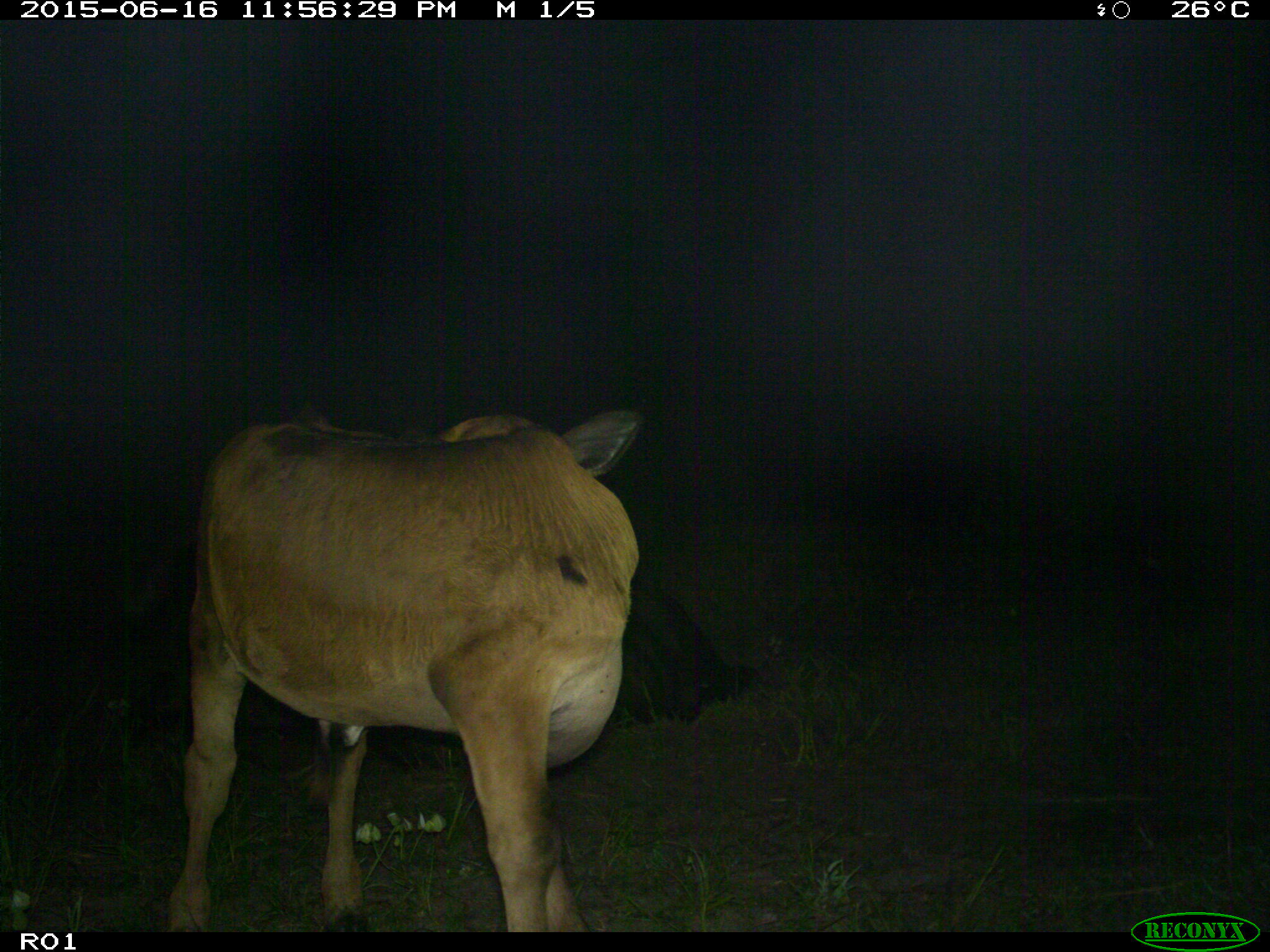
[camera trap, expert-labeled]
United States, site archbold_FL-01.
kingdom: Animalia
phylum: Chordata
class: Mammalia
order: Artiodactyla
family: Bovidae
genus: Bos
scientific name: Bos taurus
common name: domestic cow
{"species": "Bos taurus (domestic cow)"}